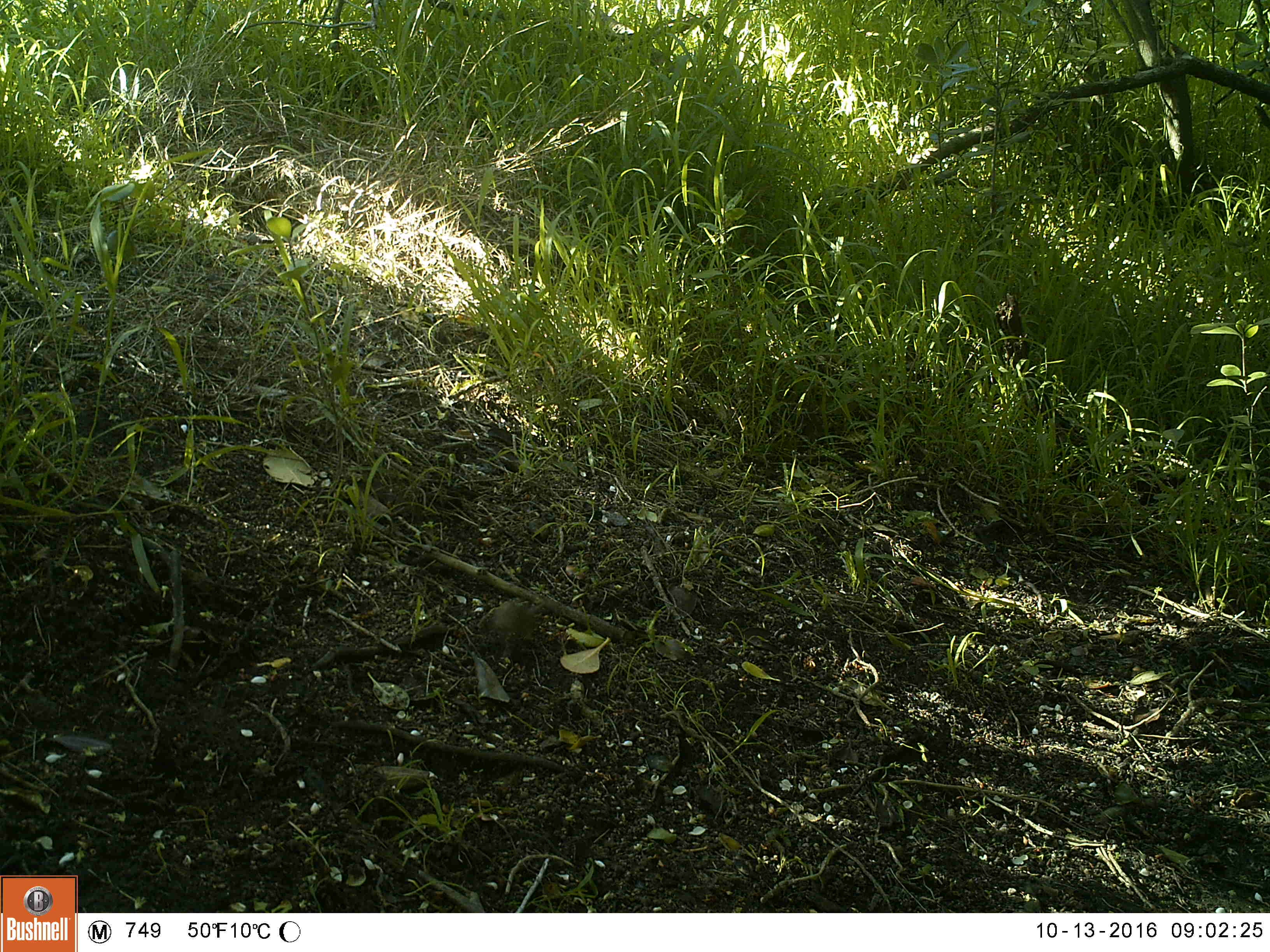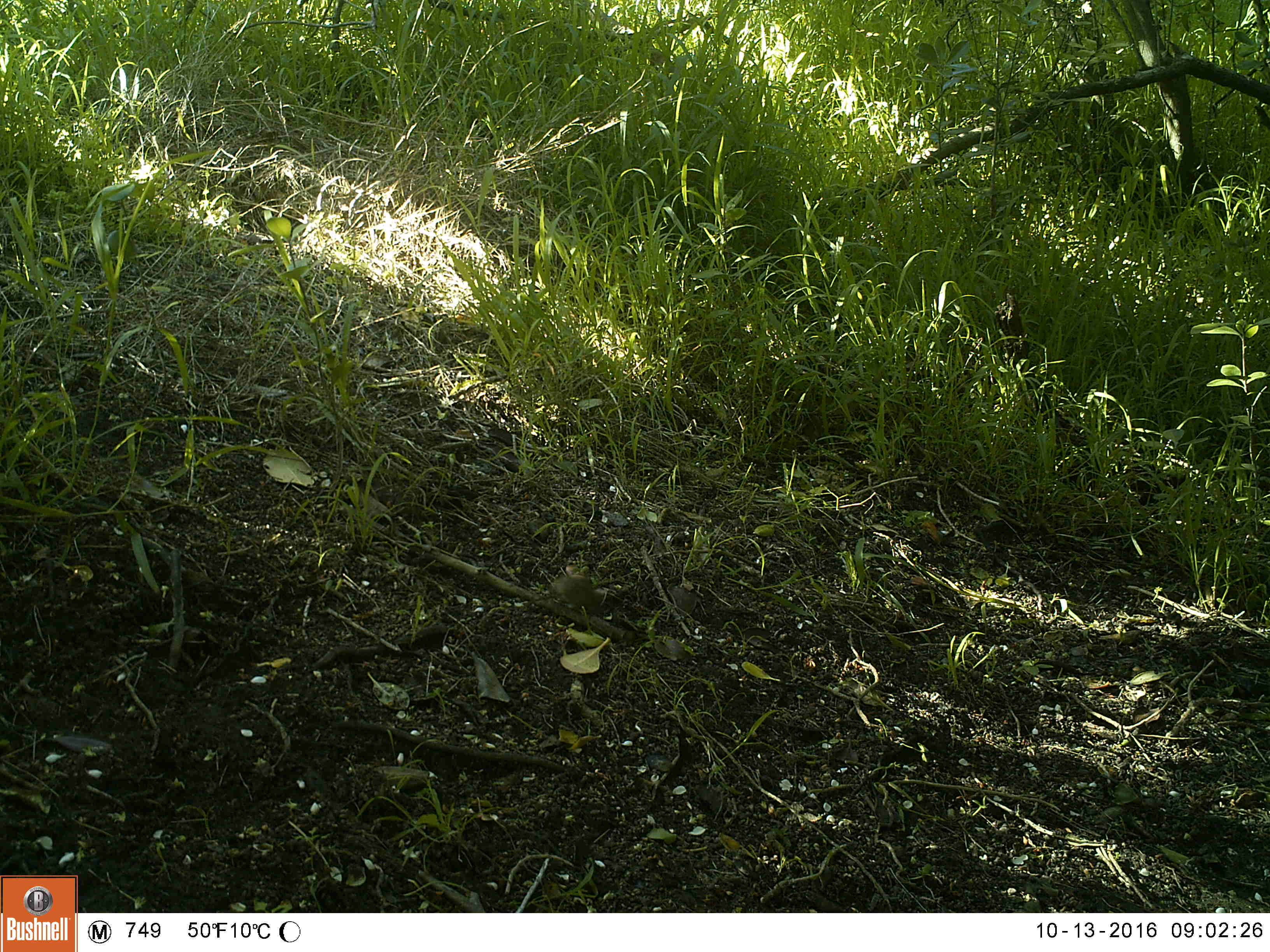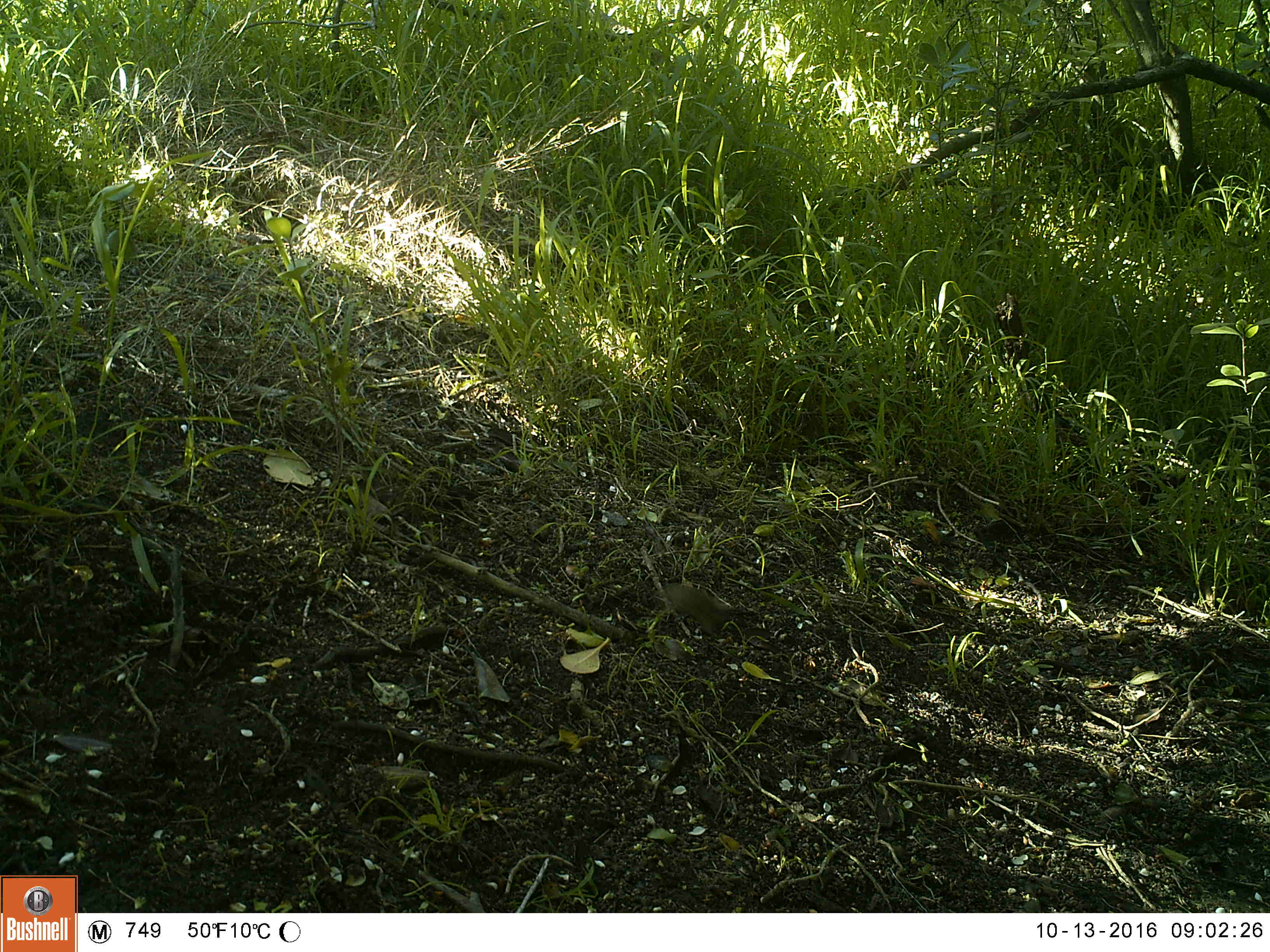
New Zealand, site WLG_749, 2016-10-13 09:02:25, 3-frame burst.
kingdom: Animalia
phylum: Chordata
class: Mammalia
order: Rodentia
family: Muridae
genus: Mus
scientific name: Mus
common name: mouse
Mouse (Mus).